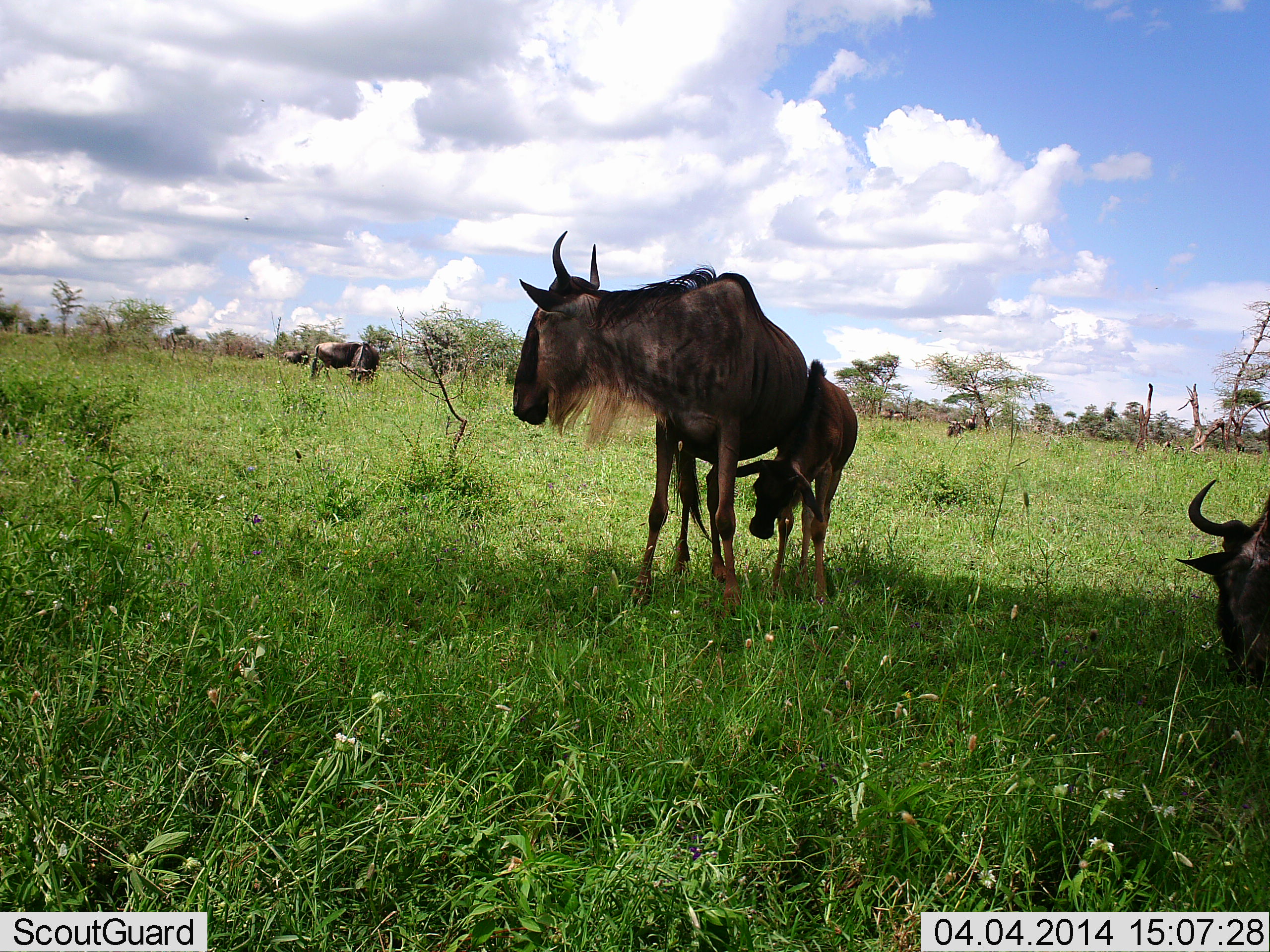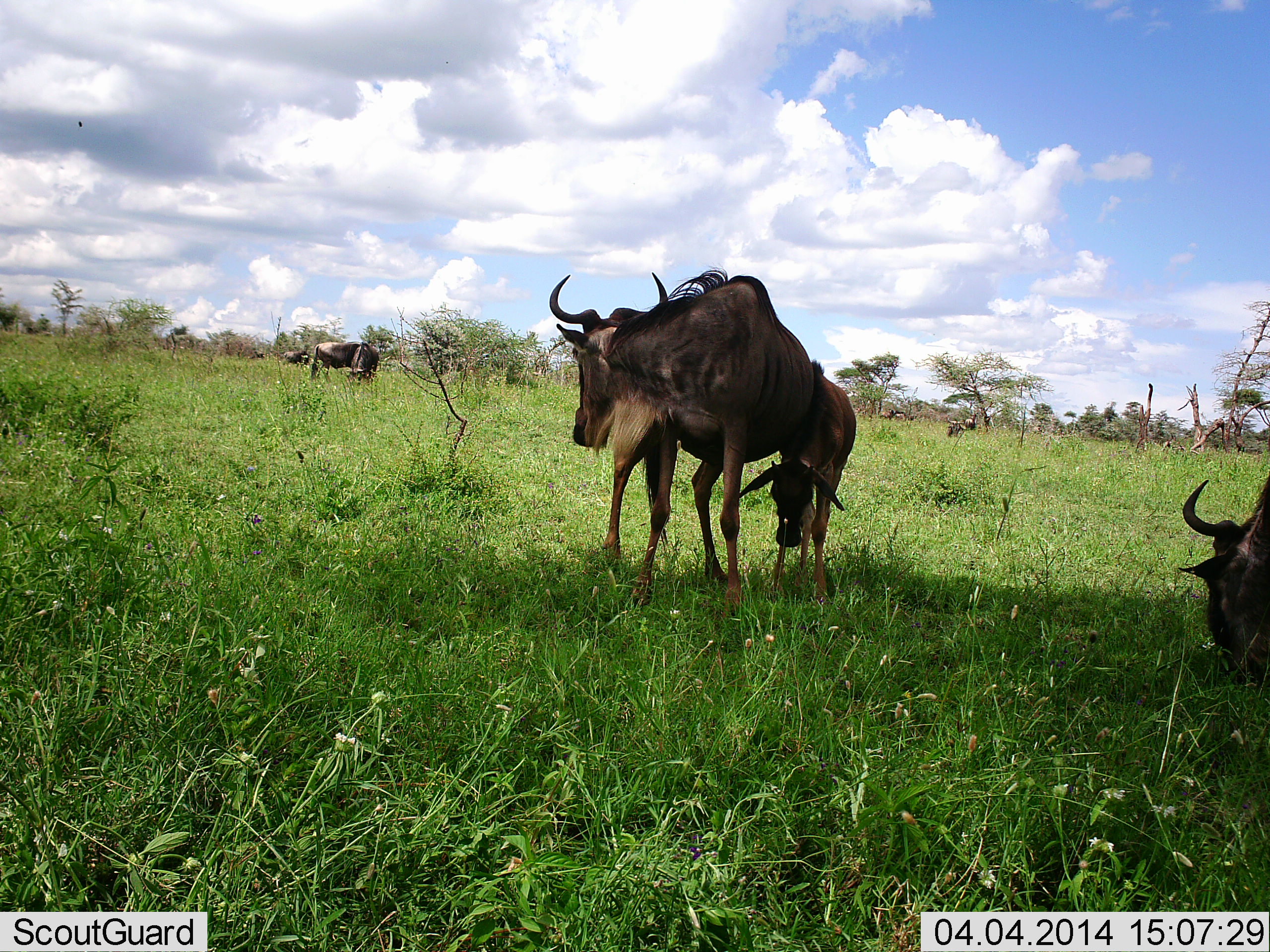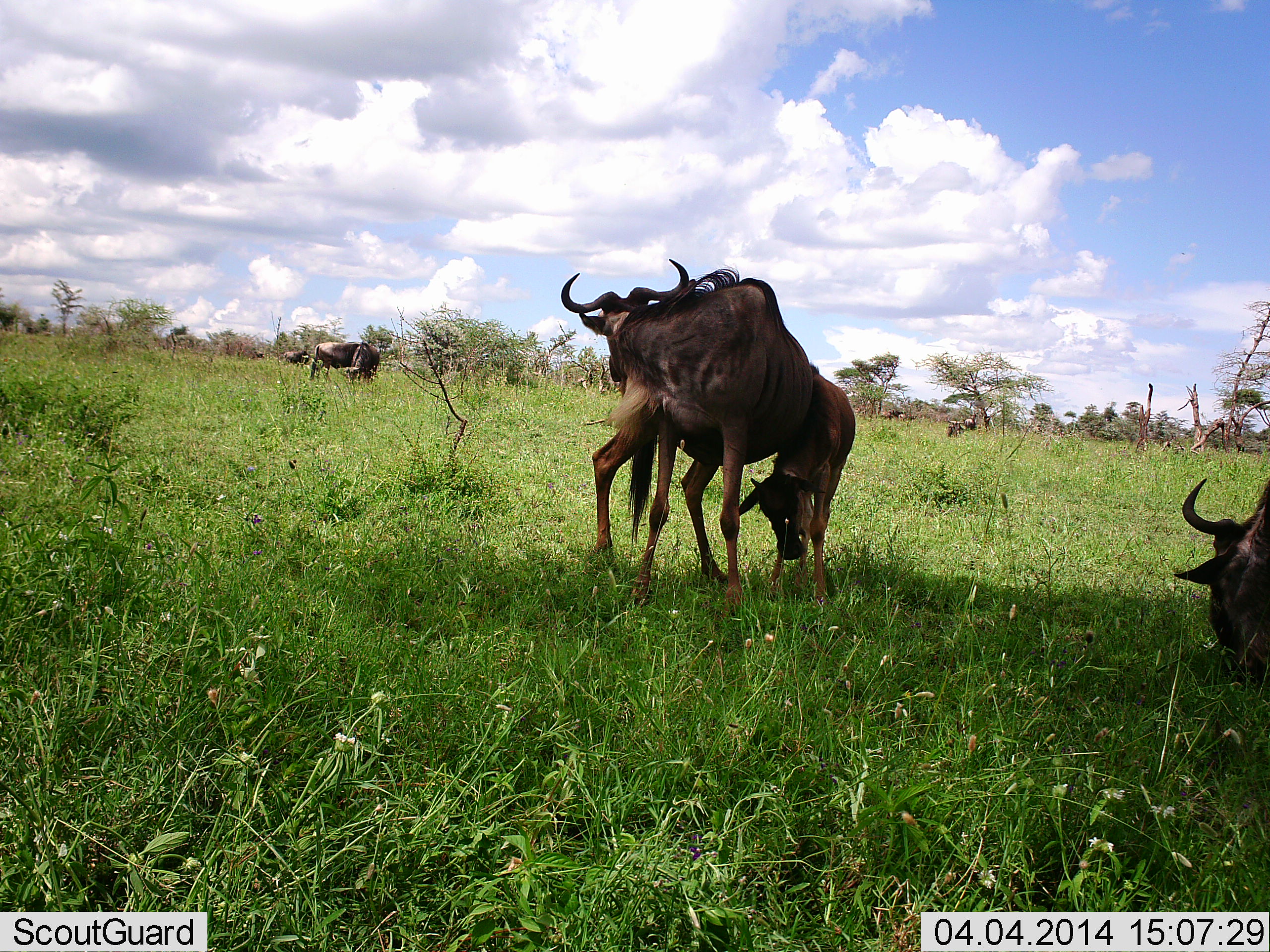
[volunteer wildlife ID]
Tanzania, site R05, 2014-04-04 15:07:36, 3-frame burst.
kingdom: Animalia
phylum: Chordata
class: Mammalia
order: Artiodactyla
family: Bovidae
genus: Connochaetes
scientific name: Connochaetes taurinus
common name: blue wildebeest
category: wildebeest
Wildebeest (blue wildebeest) (Connochaetes taurinus), count 4. Behavior (volunteer vote fractions): standing 70%, resting 0%, moving 20%, interacting 30%. Young present (vote fraction): 60%. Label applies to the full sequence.